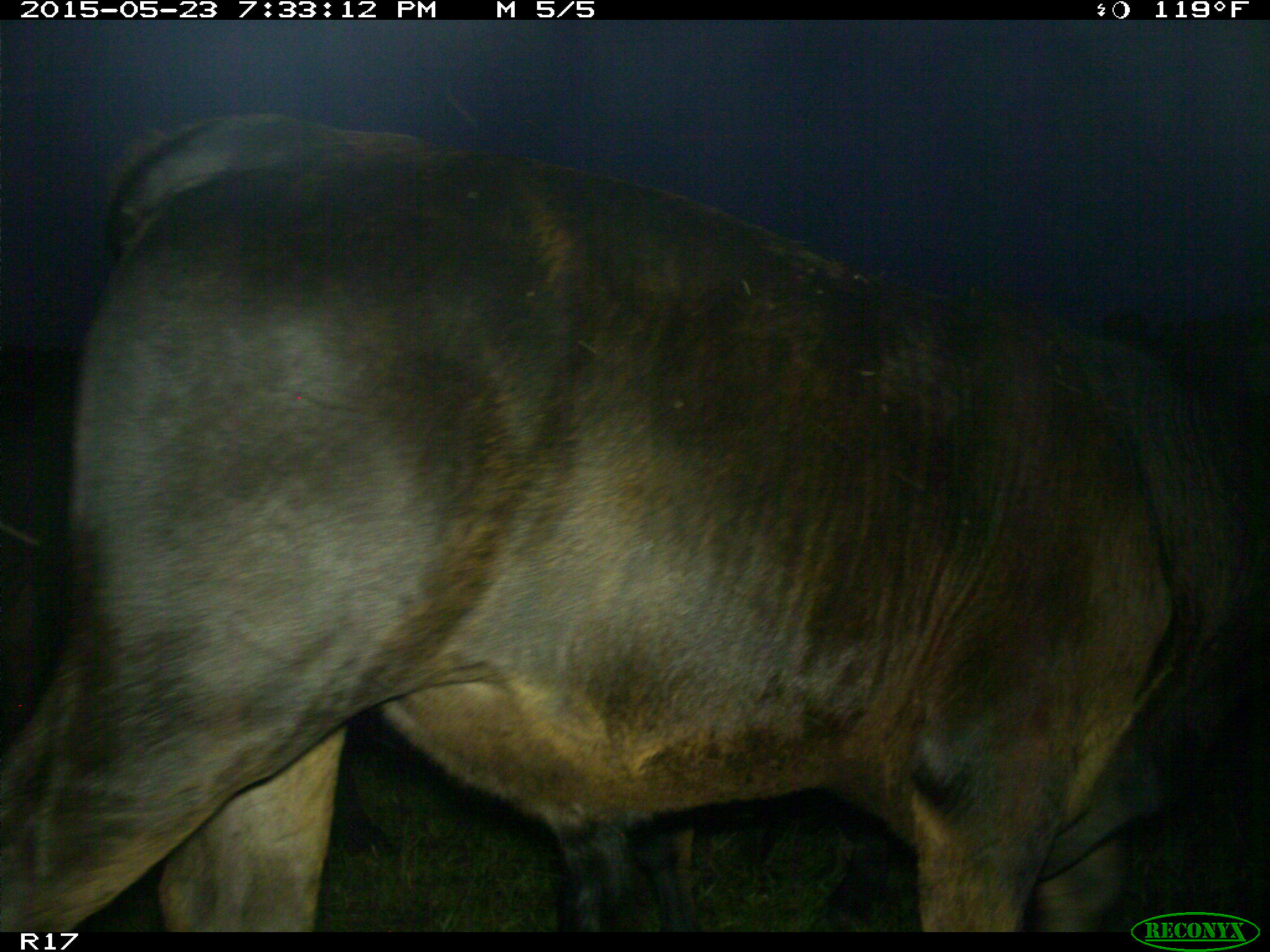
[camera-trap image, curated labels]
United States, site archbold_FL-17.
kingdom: Animalia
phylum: Chordata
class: Mammalia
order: Artiodactyla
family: Bovidae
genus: Bos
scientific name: Bos taurus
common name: domestic cow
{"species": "Bos taurus (domestic cow)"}